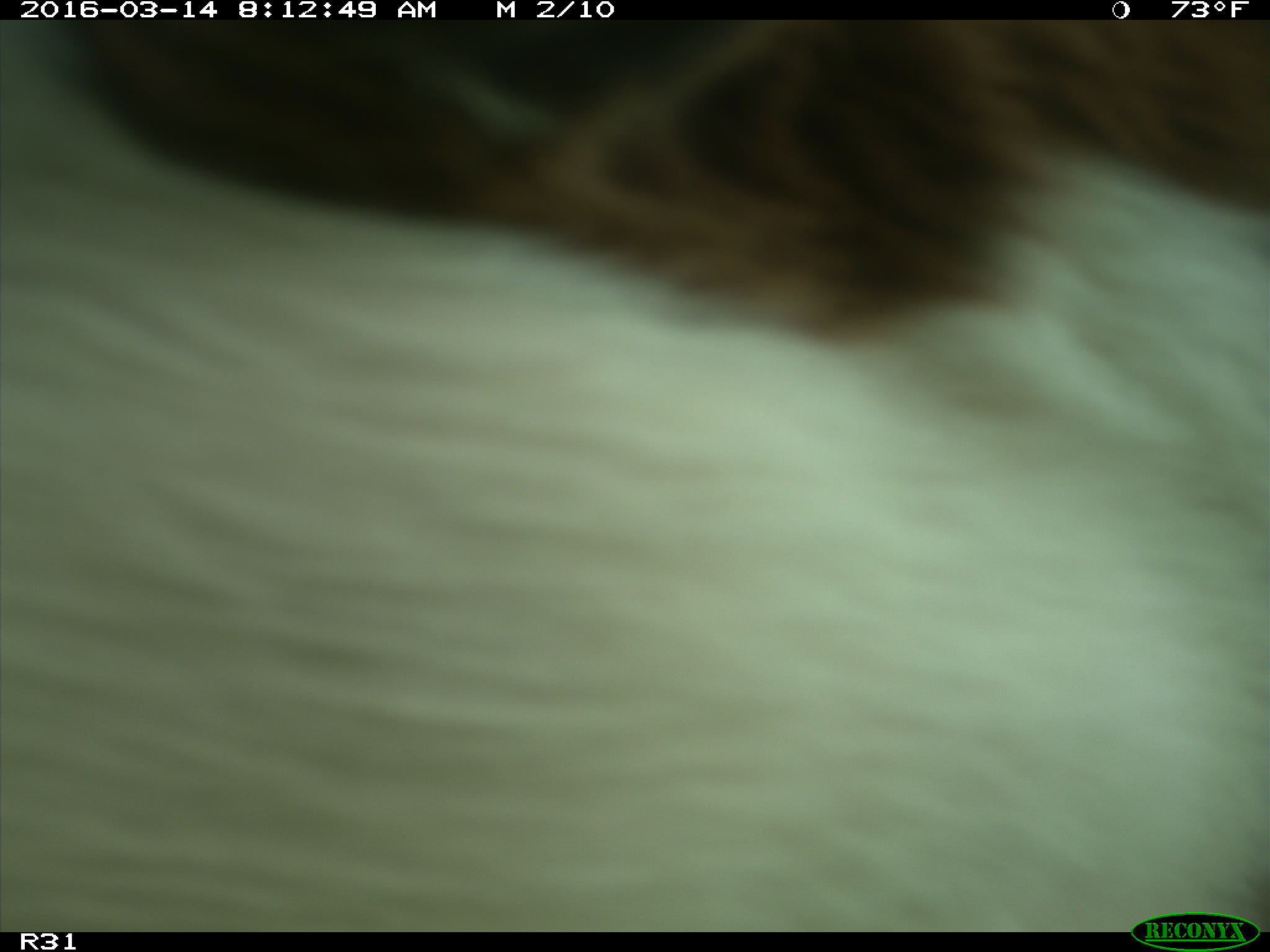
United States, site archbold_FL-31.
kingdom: Animalia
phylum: Chordata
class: Mammalia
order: Artiodactyla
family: Bovidae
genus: Bos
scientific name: Bos taurus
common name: domestic cow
Bos taurus (domestic cow).